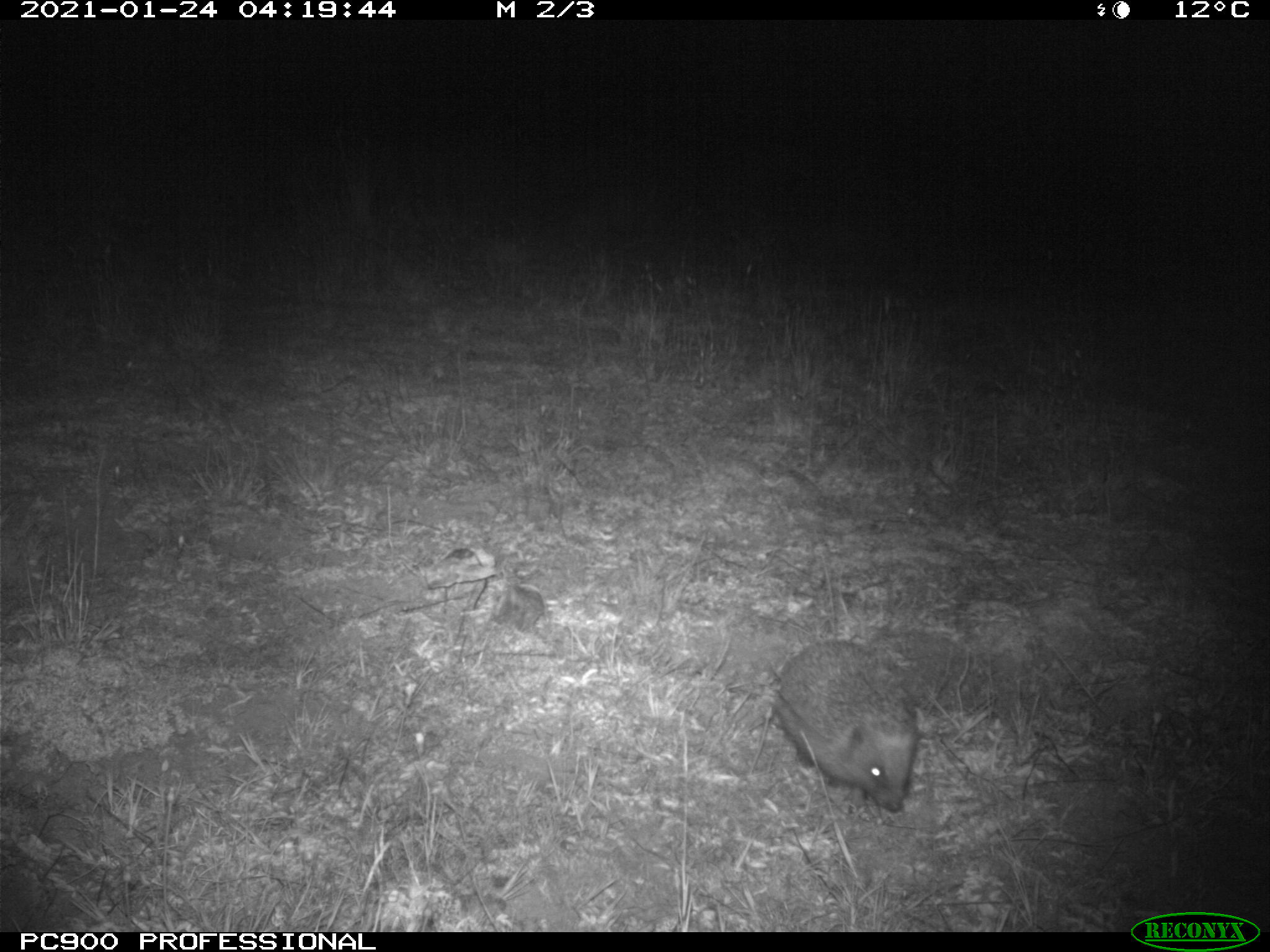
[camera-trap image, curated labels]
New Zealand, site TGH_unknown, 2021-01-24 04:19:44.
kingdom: Animalia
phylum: Chordata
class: Mammalia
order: Eulipotyphla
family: Erinaceidae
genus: Erinaceus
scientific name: Erinaceus europaeus europaeus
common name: european hedgehog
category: hedgehog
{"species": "hedgehog (european hedgehog) (Erinaceus europaeus europaeus)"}